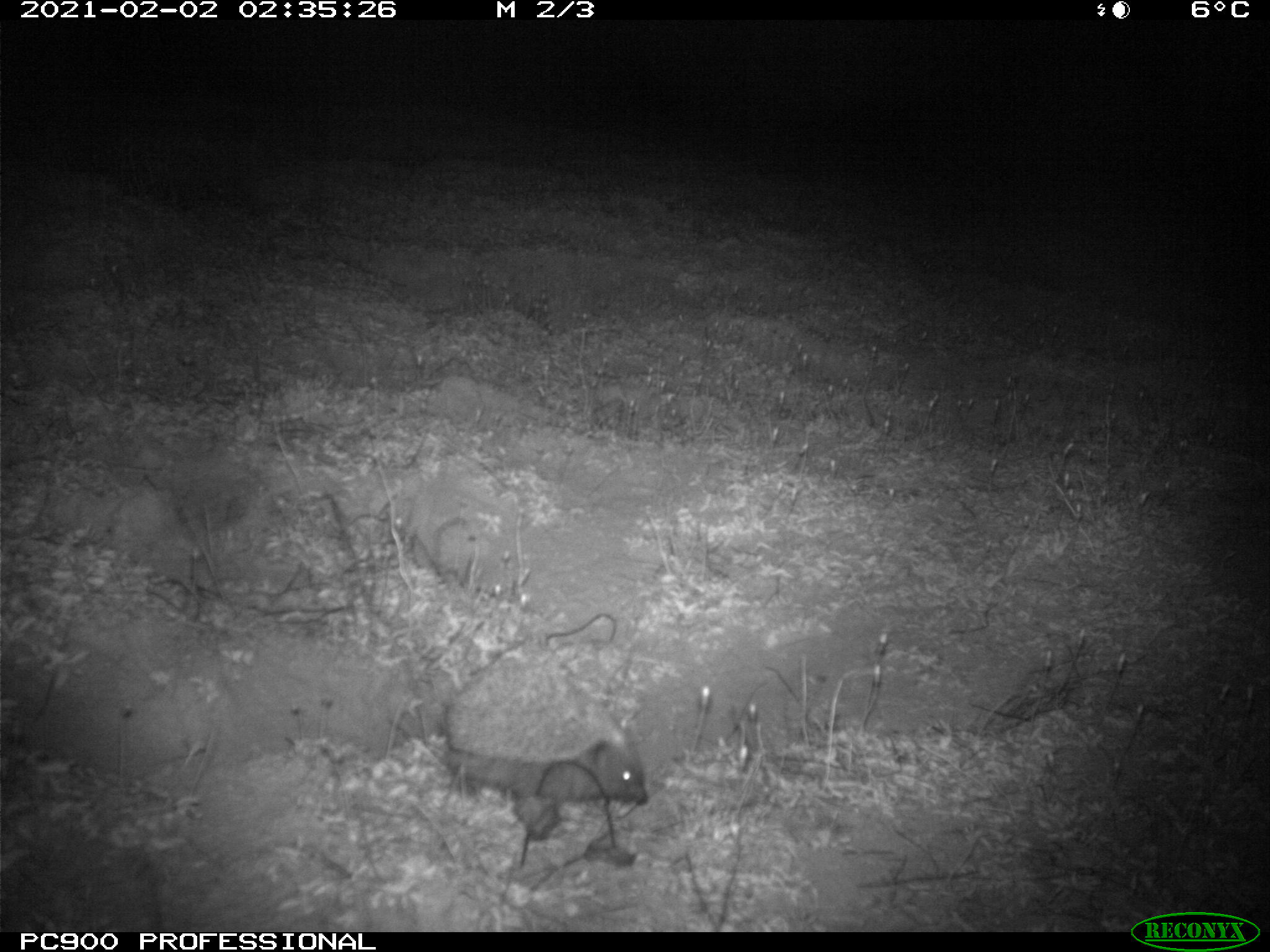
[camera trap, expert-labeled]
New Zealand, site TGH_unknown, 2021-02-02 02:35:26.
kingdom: Animalia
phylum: Chordata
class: Mammalia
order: Eulipotyphla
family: Erinaceidae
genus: Erinaceus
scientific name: Erinaceus europaeus europaeus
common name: european hedgehog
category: hedgehog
Hedgehog (european hedgehog) (Erinaceus europaeus europaeus).